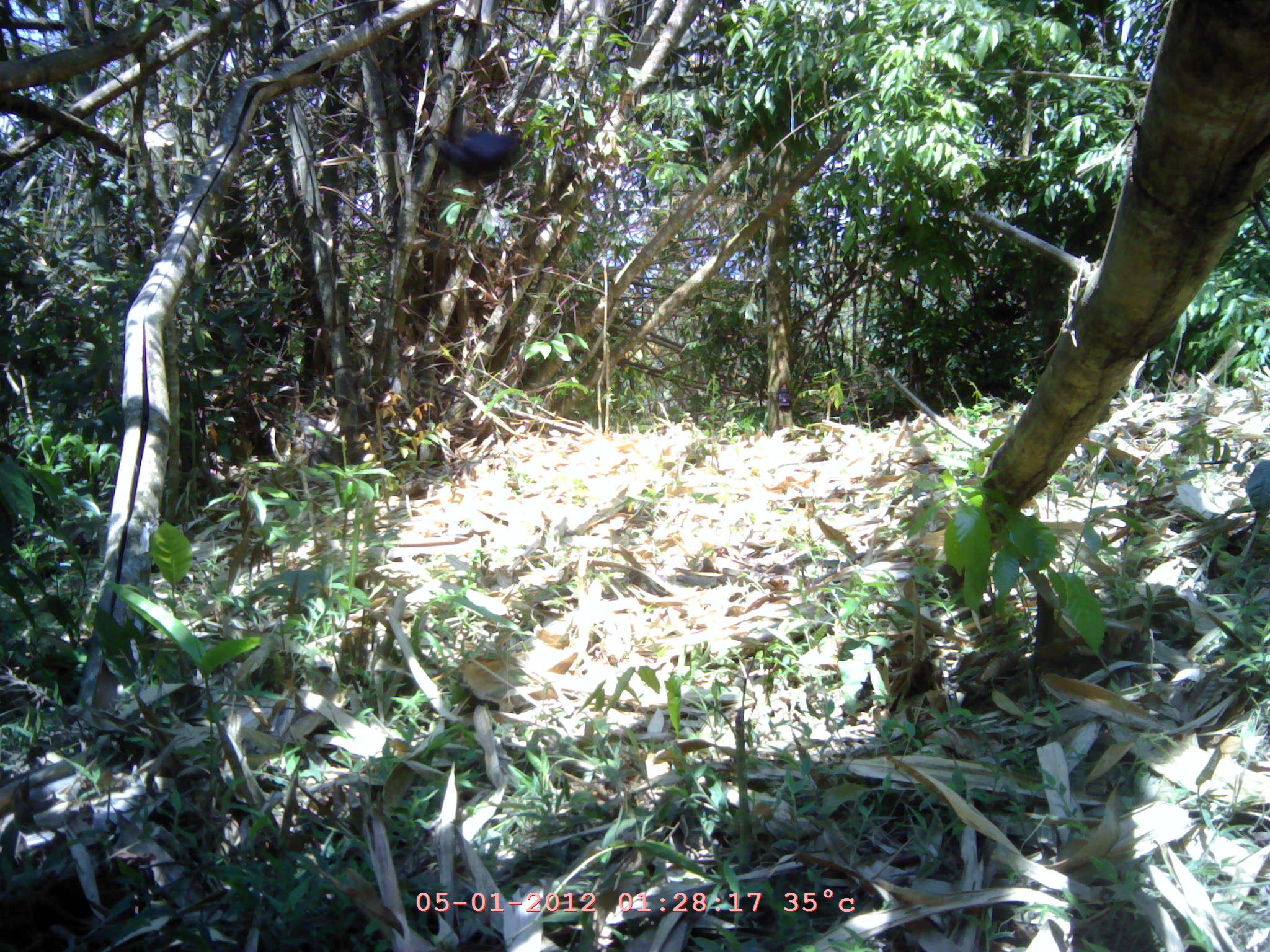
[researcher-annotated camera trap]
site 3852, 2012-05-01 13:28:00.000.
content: unidentified animal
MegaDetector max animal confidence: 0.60